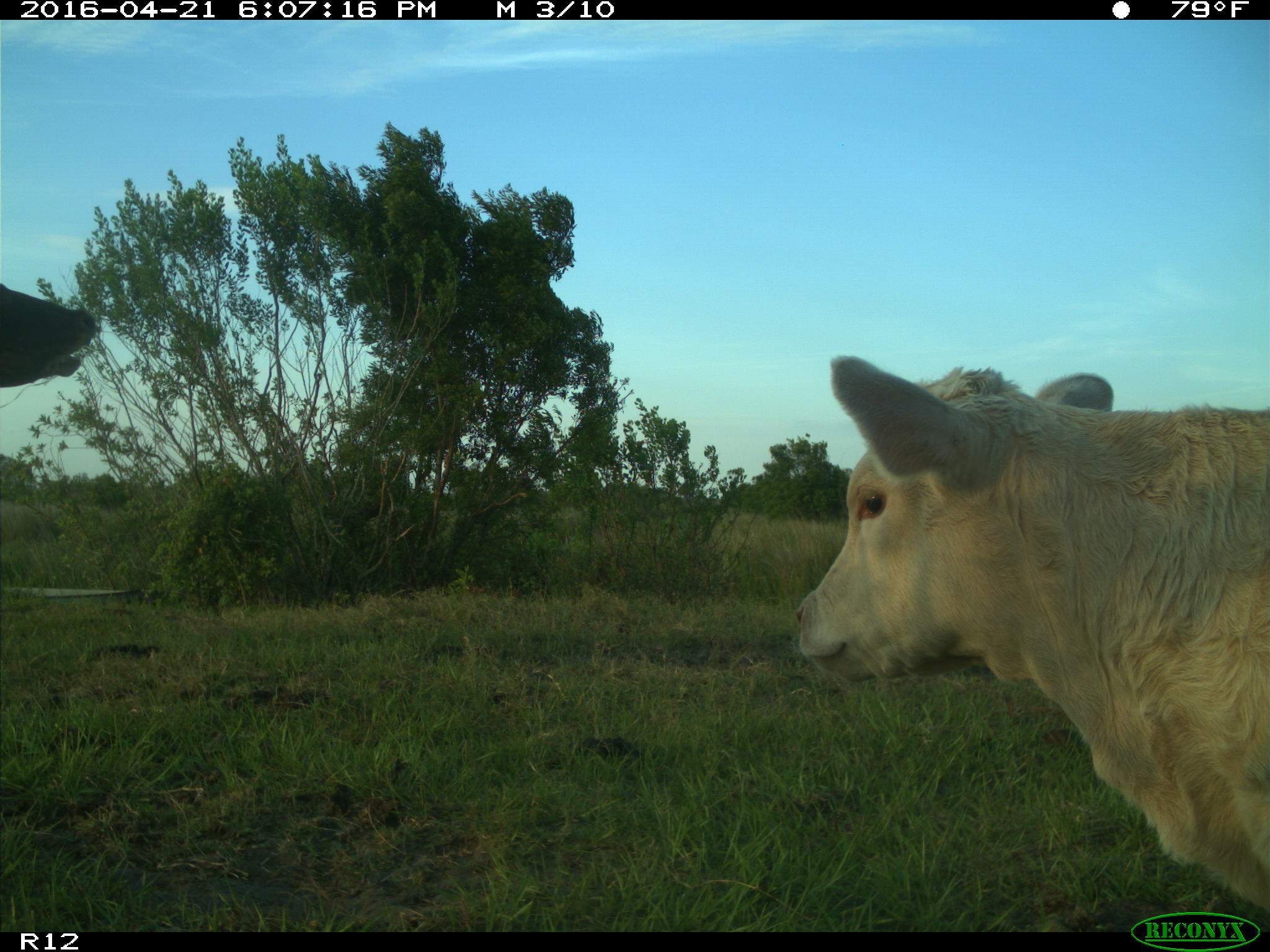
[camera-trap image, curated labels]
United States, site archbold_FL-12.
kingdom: Animalia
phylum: Chordata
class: Mammalia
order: Artiodactyla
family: Bovidae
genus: Bos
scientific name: Bos taurus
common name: domestic cow